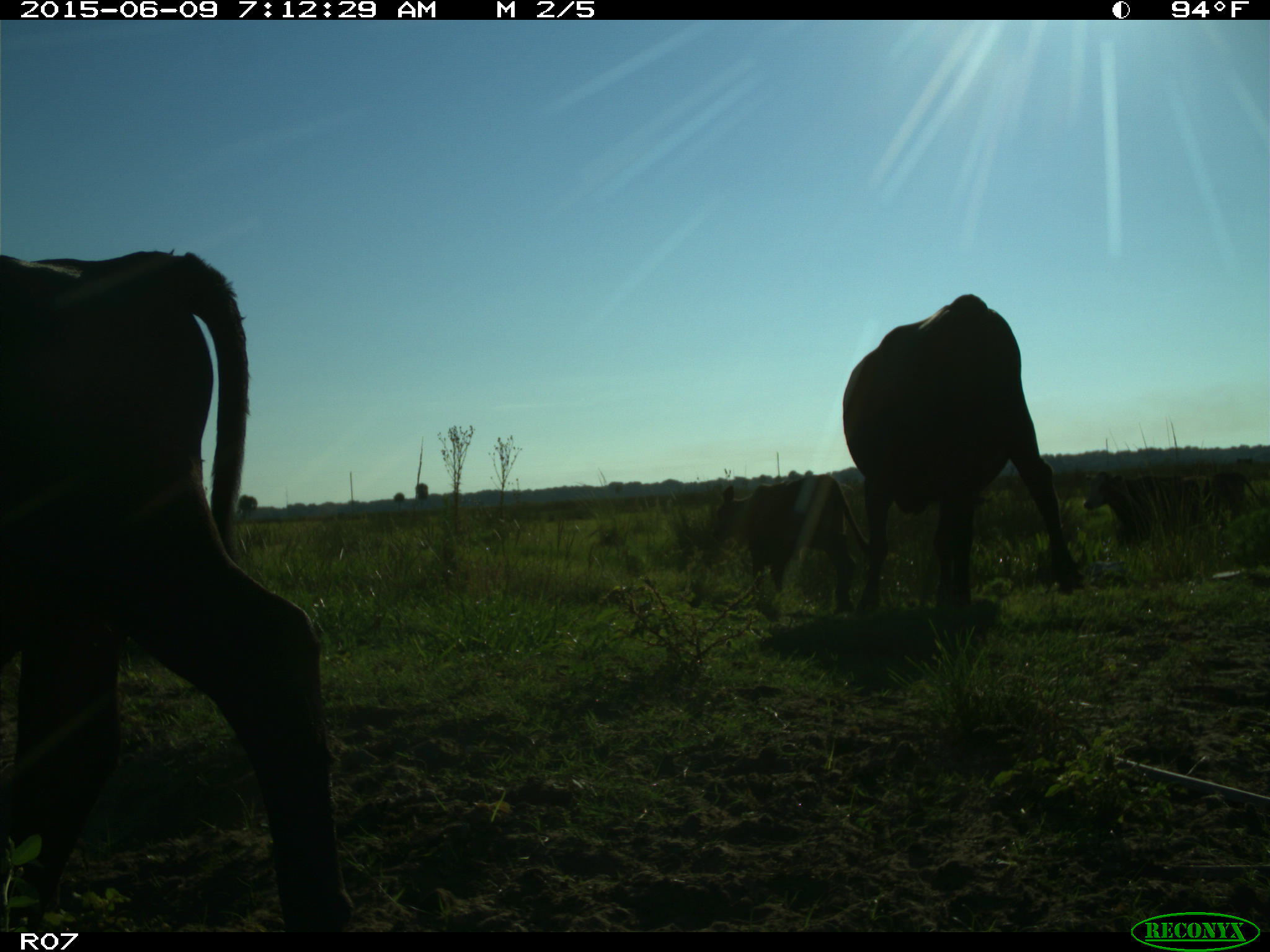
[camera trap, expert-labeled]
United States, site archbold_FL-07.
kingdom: Animalia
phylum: Chordata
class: Mammalia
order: Artiodactyla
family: Bovidae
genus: Bos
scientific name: Bos taurus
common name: domestic cow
Bos taurus (domestic cow).